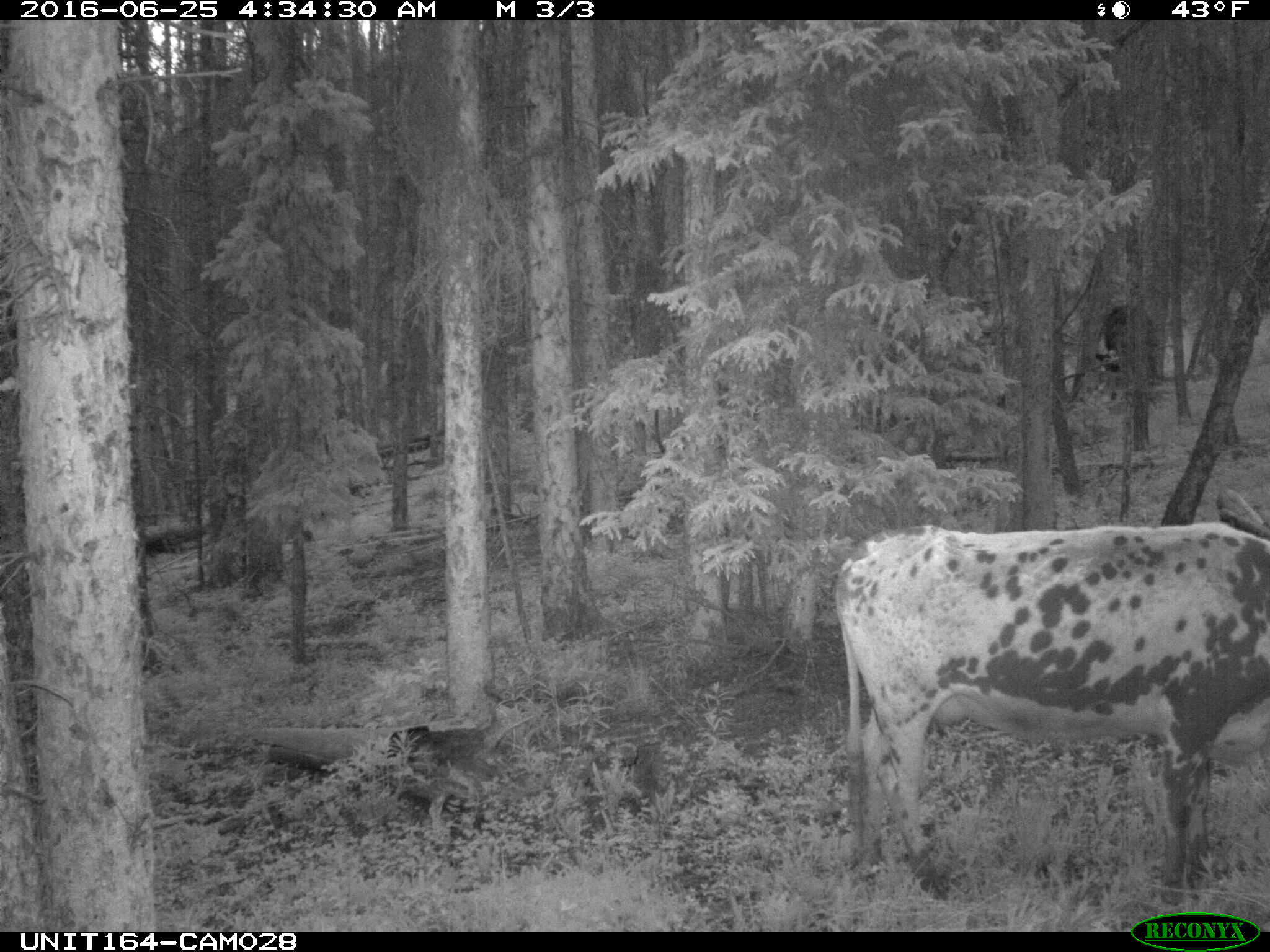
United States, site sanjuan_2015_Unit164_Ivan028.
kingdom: Animalia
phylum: Chordata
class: Mammalia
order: Artiodactyla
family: Bovidae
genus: Bos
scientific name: Bos taurus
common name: domestic cow